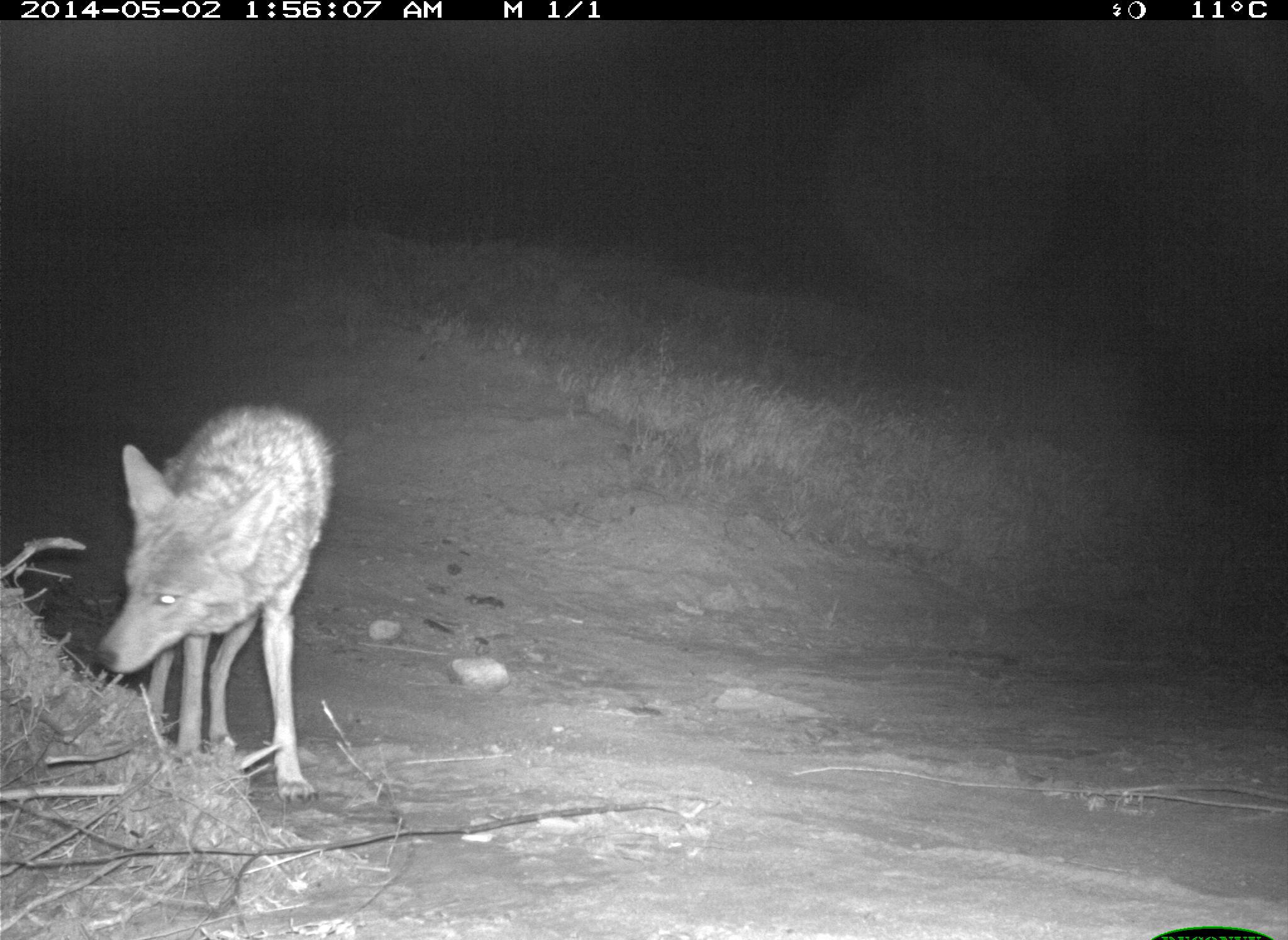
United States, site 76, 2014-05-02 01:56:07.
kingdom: Animalia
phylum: Chordata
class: Mammalia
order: Carnivora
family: Canidae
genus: Canis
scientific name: Canis latrans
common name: coyote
Coyote (Canis latrans).